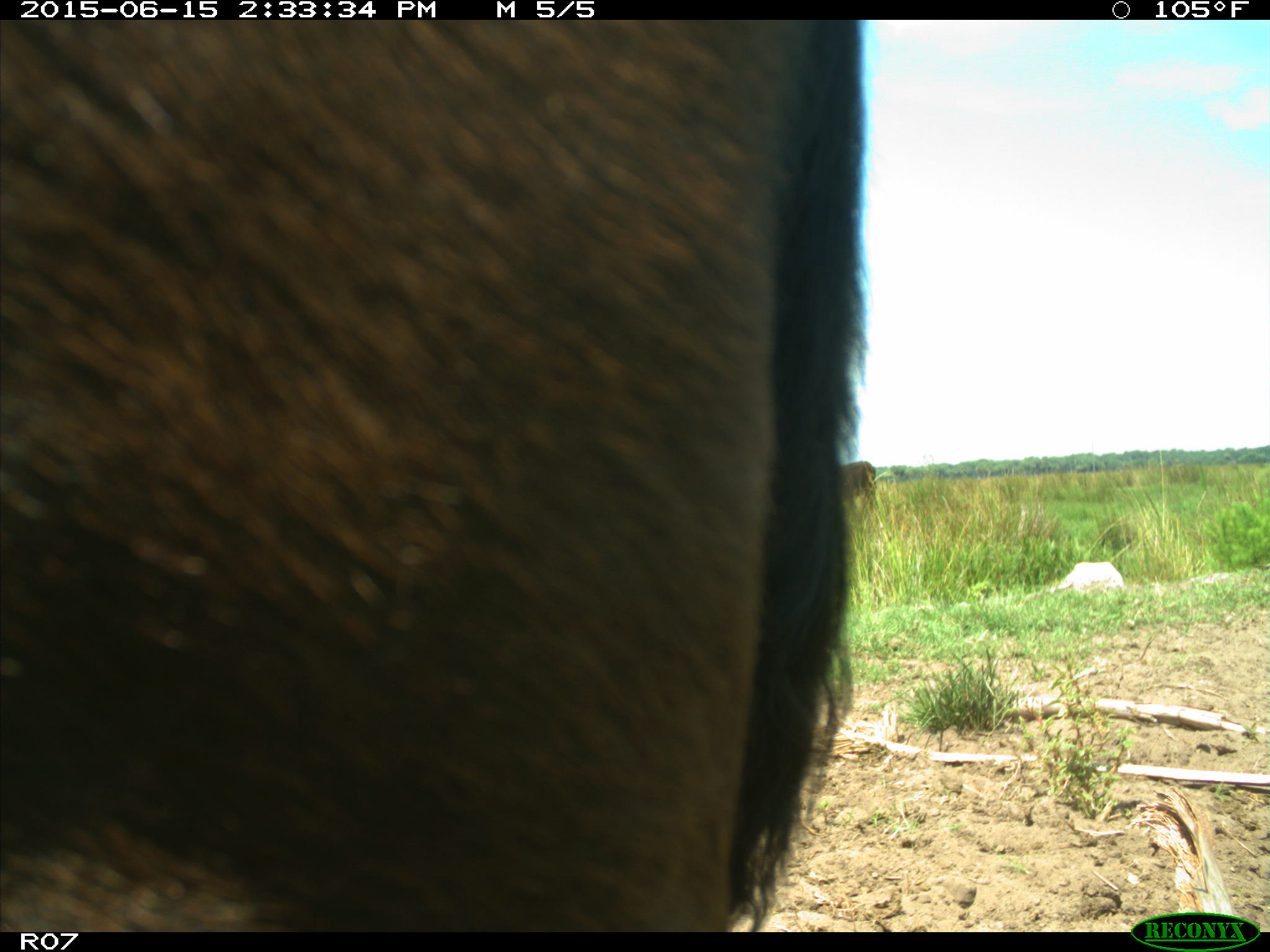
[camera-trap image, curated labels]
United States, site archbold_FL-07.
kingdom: Animalia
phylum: Chordata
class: Mammalia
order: Artiodactyla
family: Bovidae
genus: Bos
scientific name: Bos taurus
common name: domestic cow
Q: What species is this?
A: Bos taurus (domestic cow).